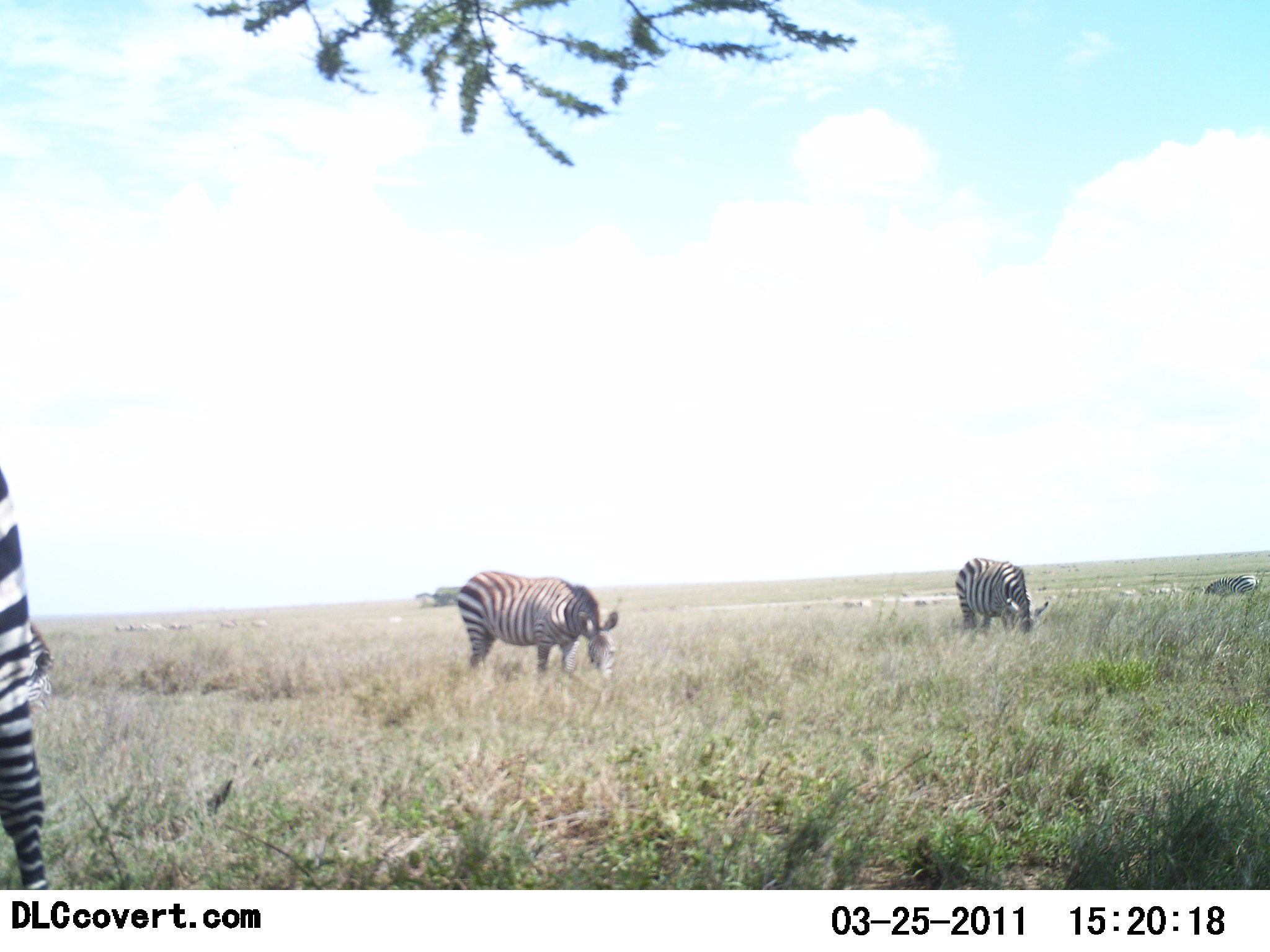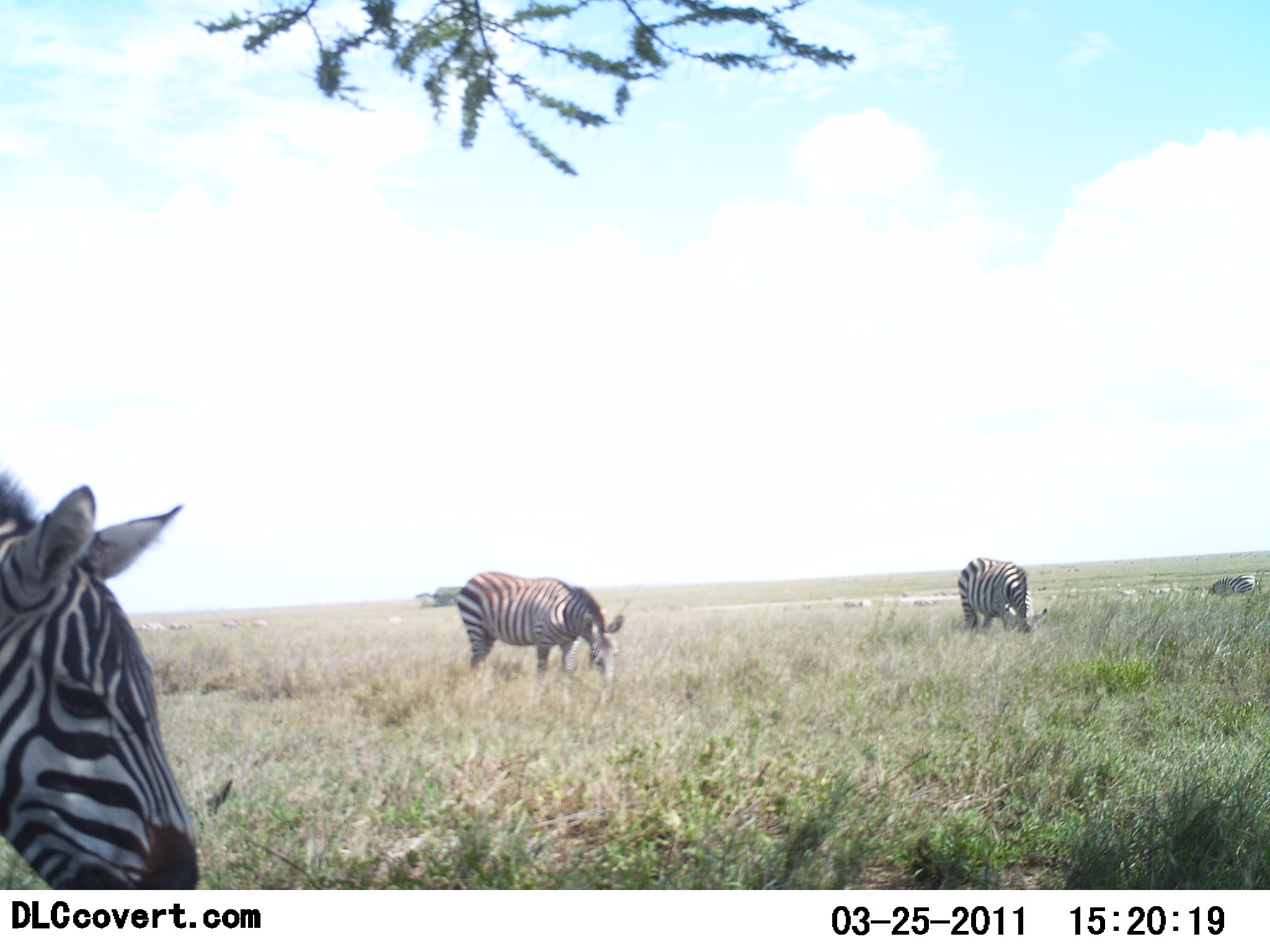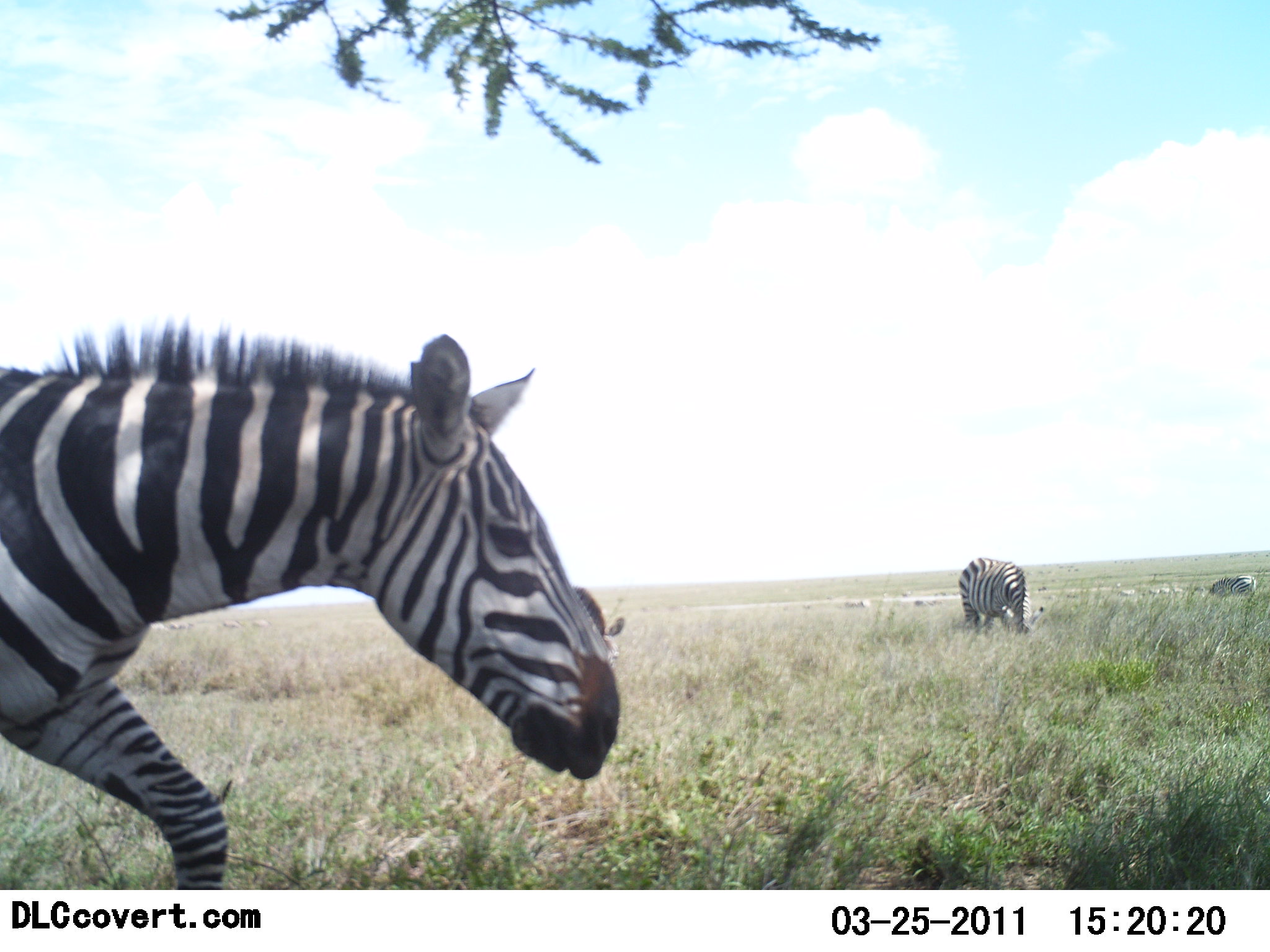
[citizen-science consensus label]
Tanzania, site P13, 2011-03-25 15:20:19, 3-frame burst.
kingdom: Animalia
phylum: Chordata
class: Mammalia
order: Perissodactyla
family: Equidae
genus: Equus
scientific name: Equus quagga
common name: plains zebra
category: zebra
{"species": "zebra (plains zebra) (Equus quagga)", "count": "4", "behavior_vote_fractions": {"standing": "36%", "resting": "0%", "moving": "36%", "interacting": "0%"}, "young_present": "0%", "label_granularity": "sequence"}